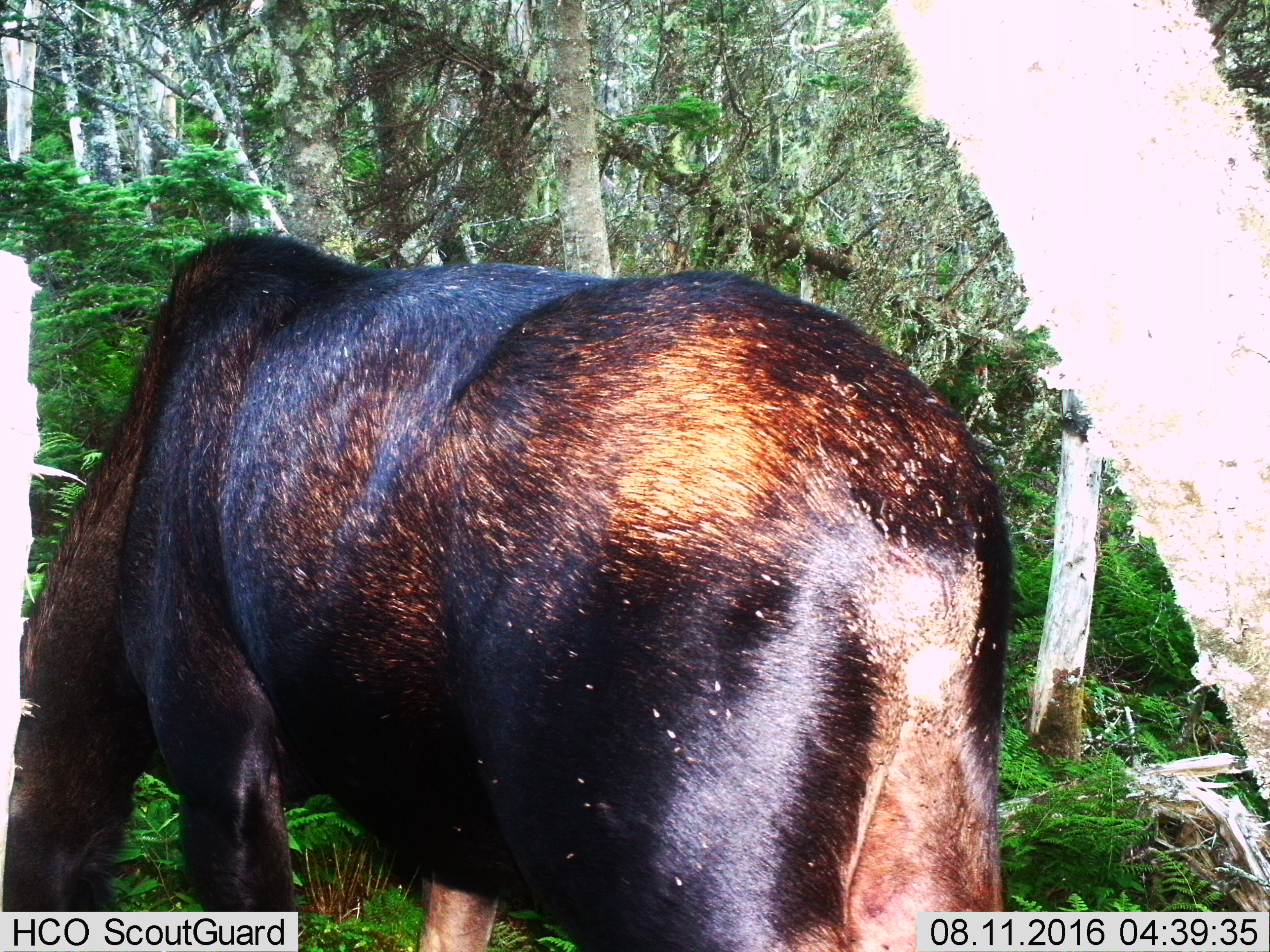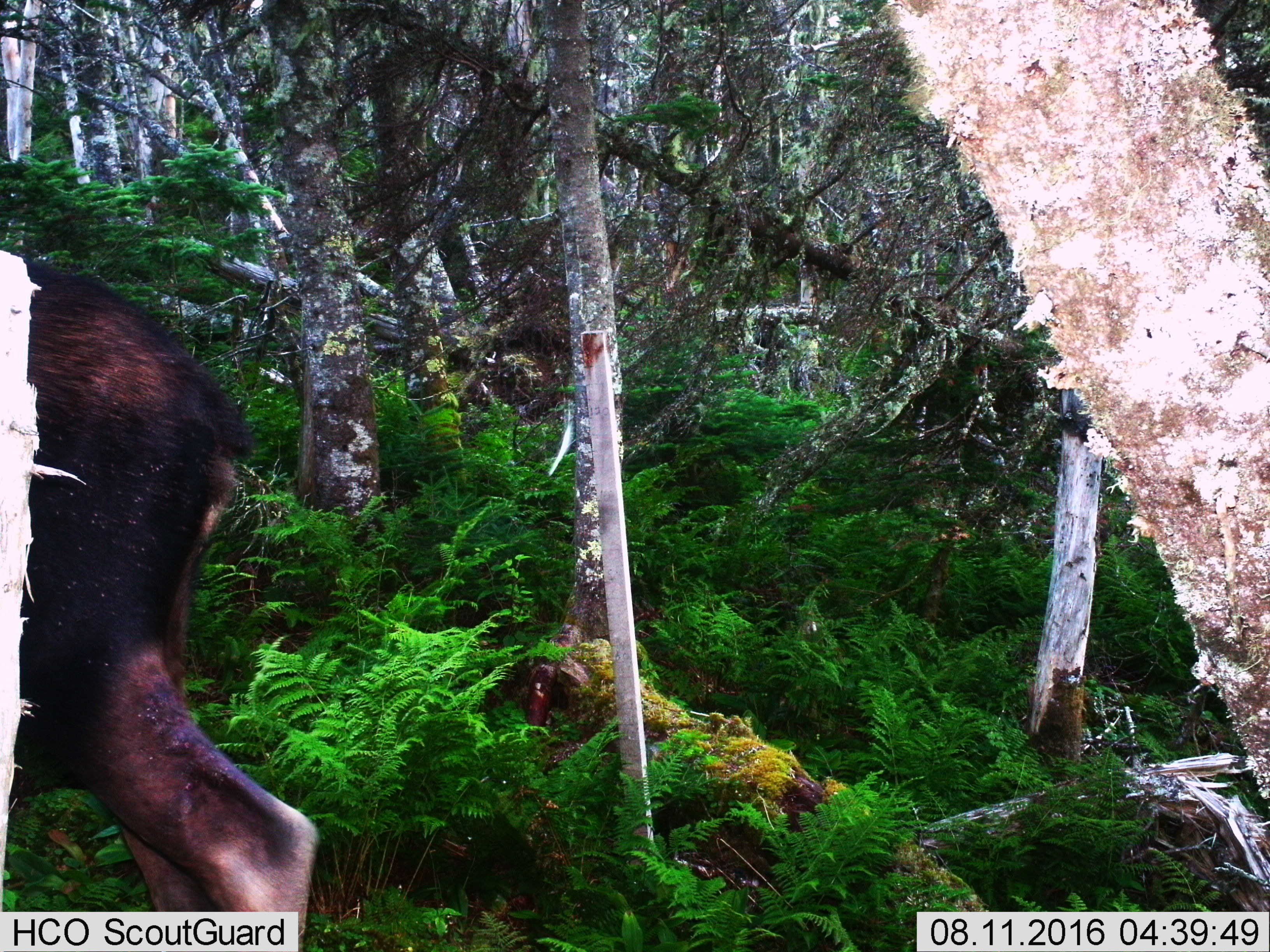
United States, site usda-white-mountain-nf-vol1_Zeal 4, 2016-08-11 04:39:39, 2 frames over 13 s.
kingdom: Animalia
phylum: Chordata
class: Mammalia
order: Artiodactyla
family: Cervidae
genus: Alces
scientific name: Alces alces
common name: moose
Moose (Alces alces).